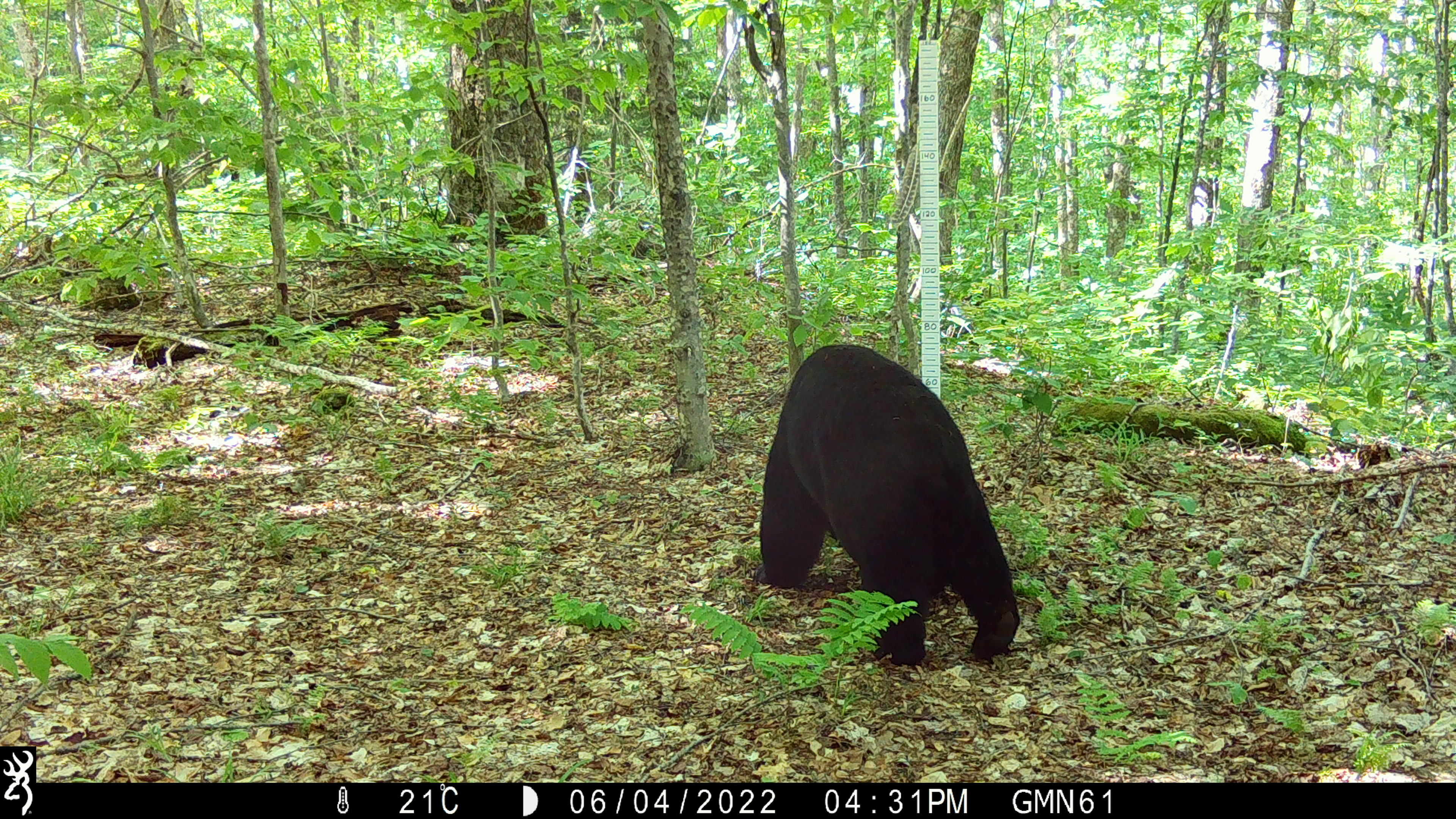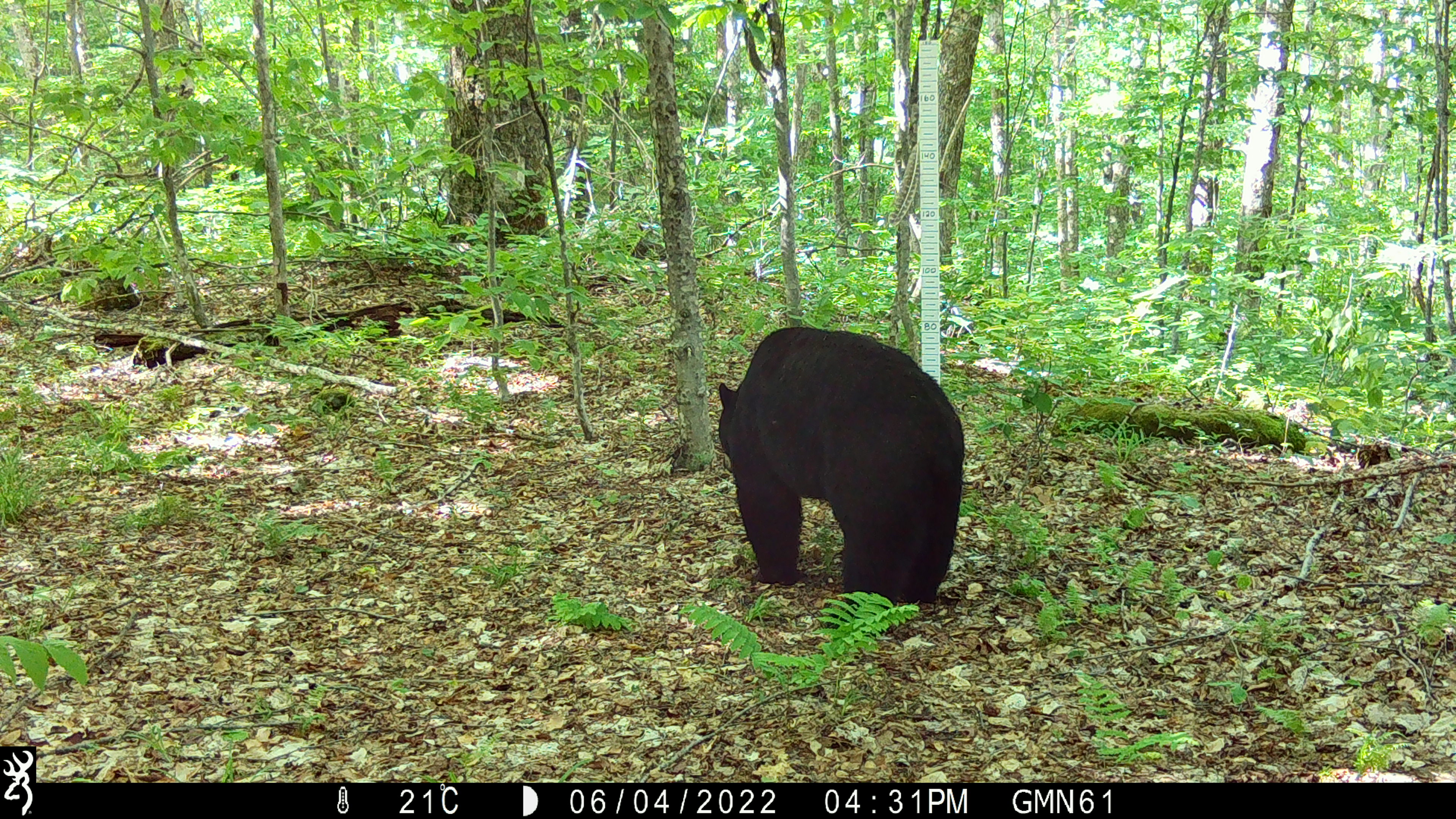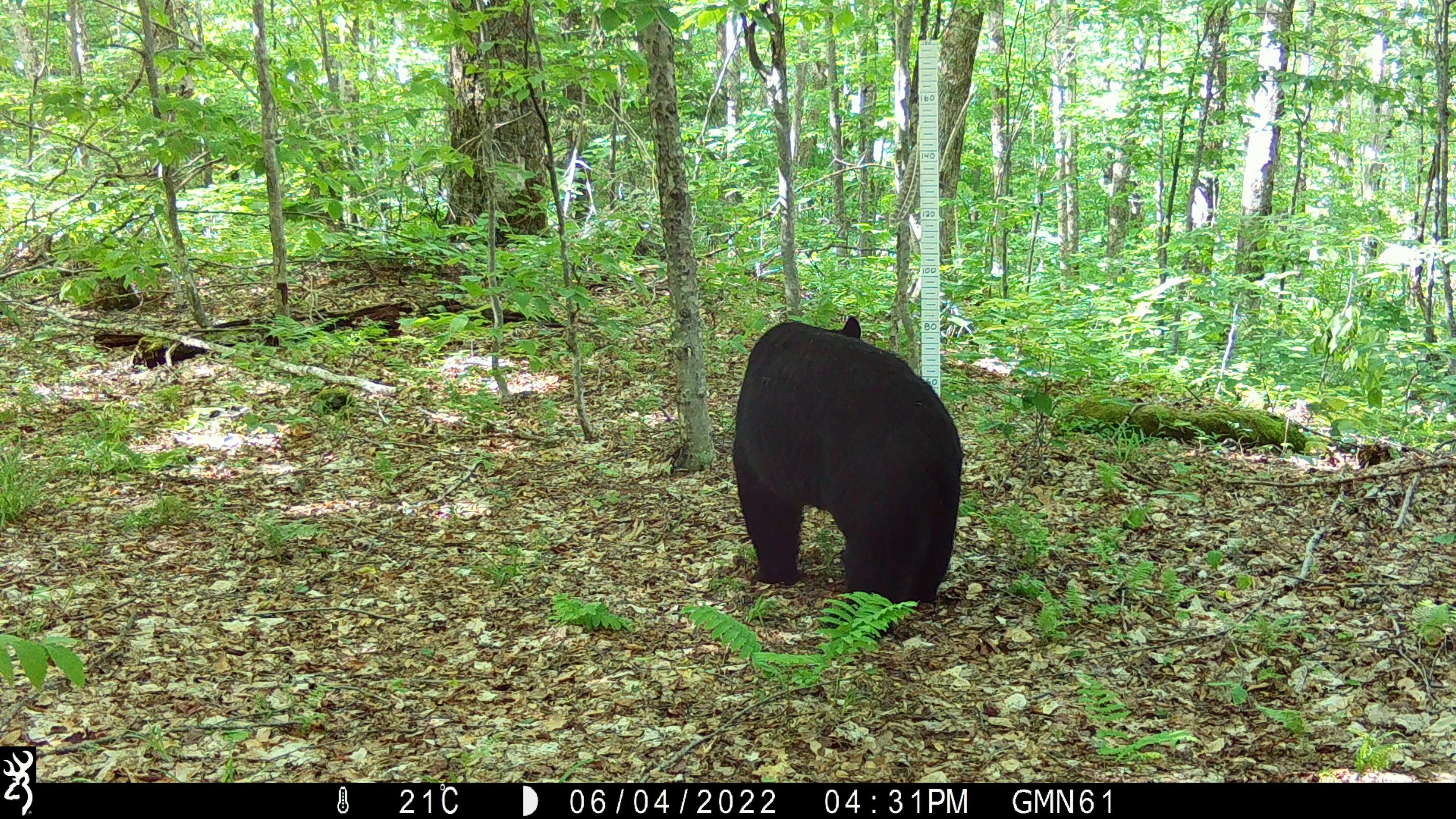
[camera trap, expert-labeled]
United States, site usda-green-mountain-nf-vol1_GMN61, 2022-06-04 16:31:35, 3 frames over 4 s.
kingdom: Animalia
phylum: Chordata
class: Mammalia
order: Carnivora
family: Ursidae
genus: Ursus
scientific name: Ursus americanus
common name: black bear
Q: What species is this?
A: Black bear (Ursus americanus).